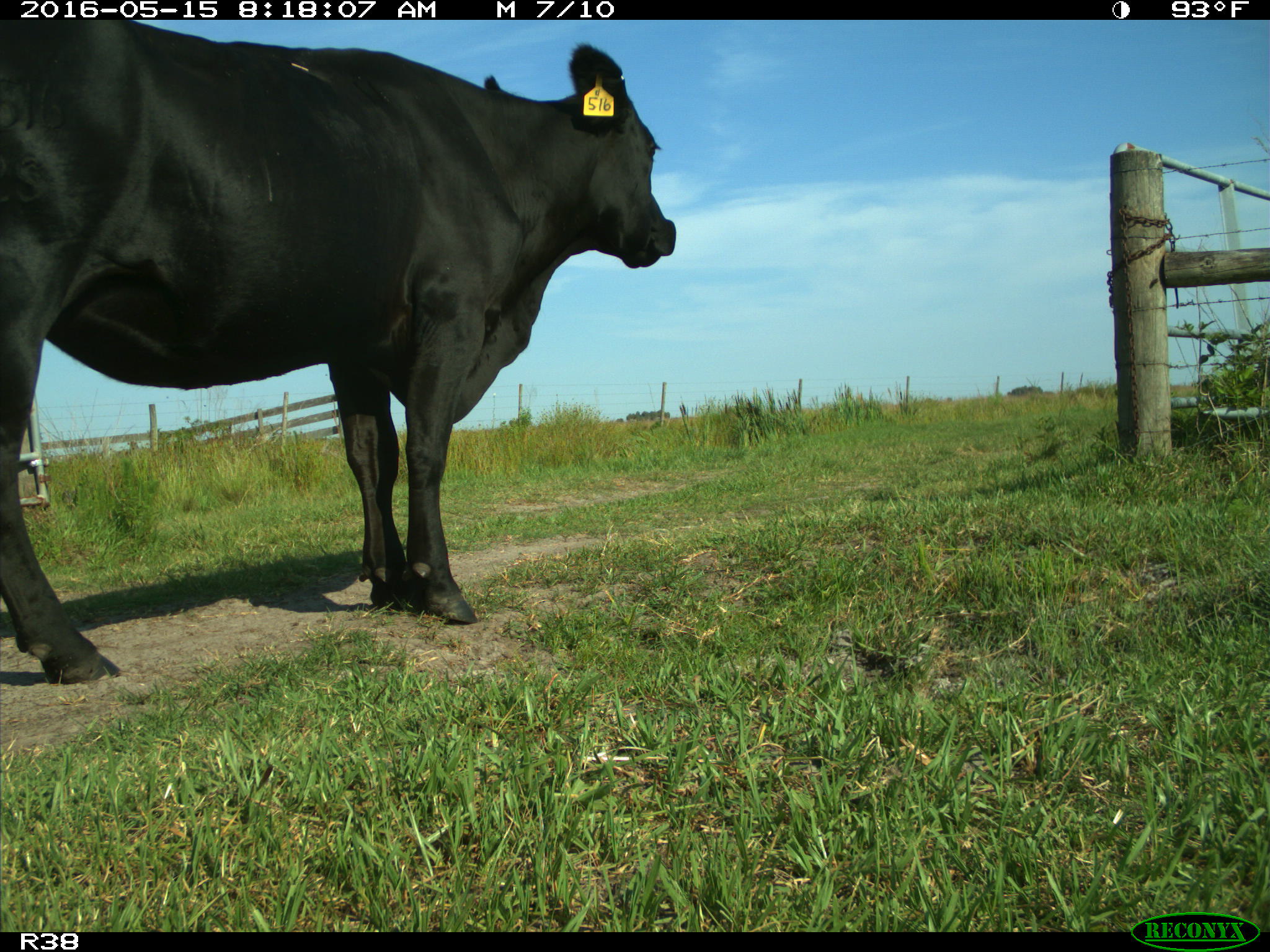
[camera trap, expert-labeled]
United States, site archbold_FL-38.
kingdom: Animalia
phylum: Chordata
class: Mammalia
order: Artiodactyla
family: Bovidae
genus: Bos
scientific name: Bos taurus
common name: domestic cow